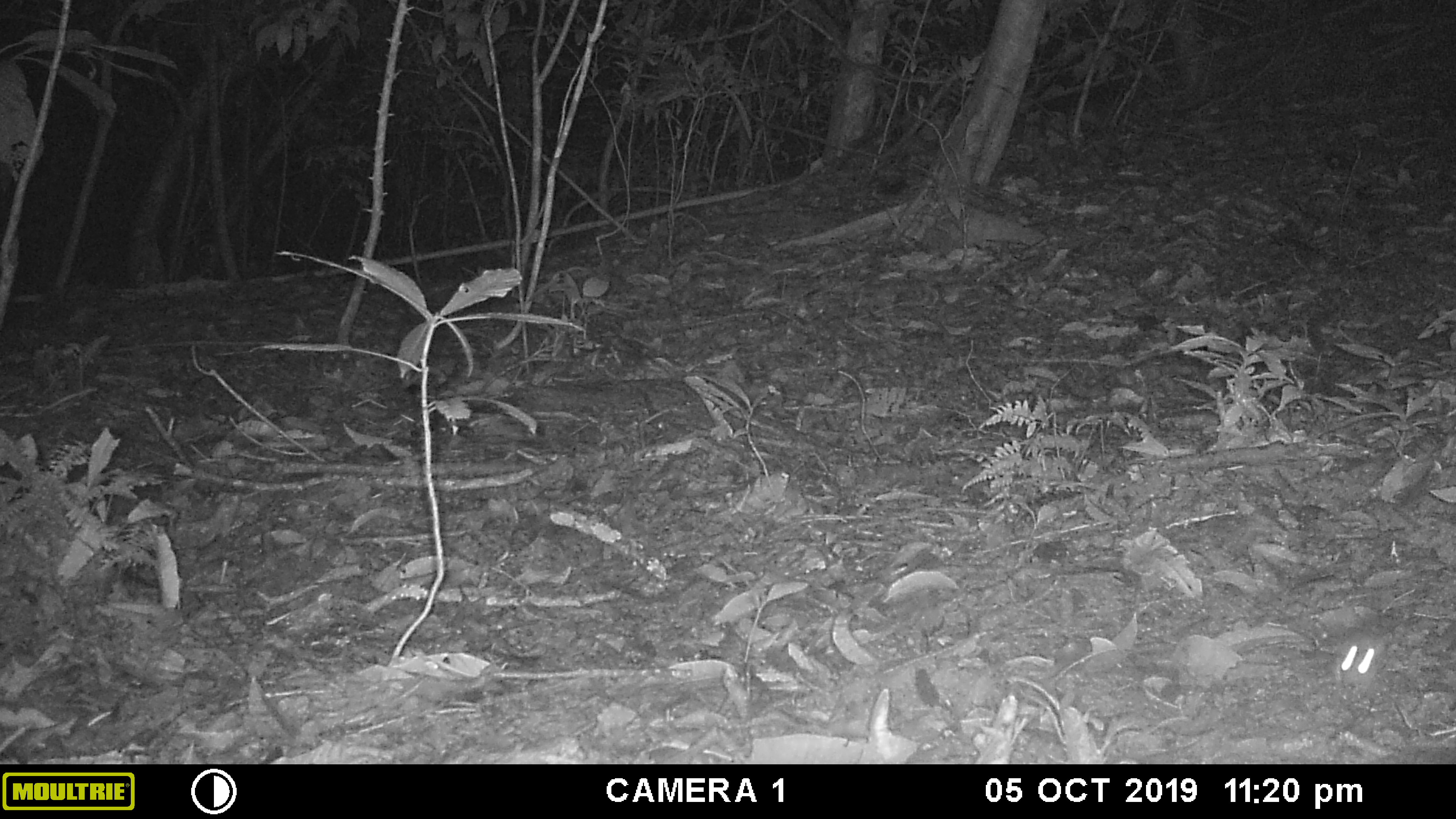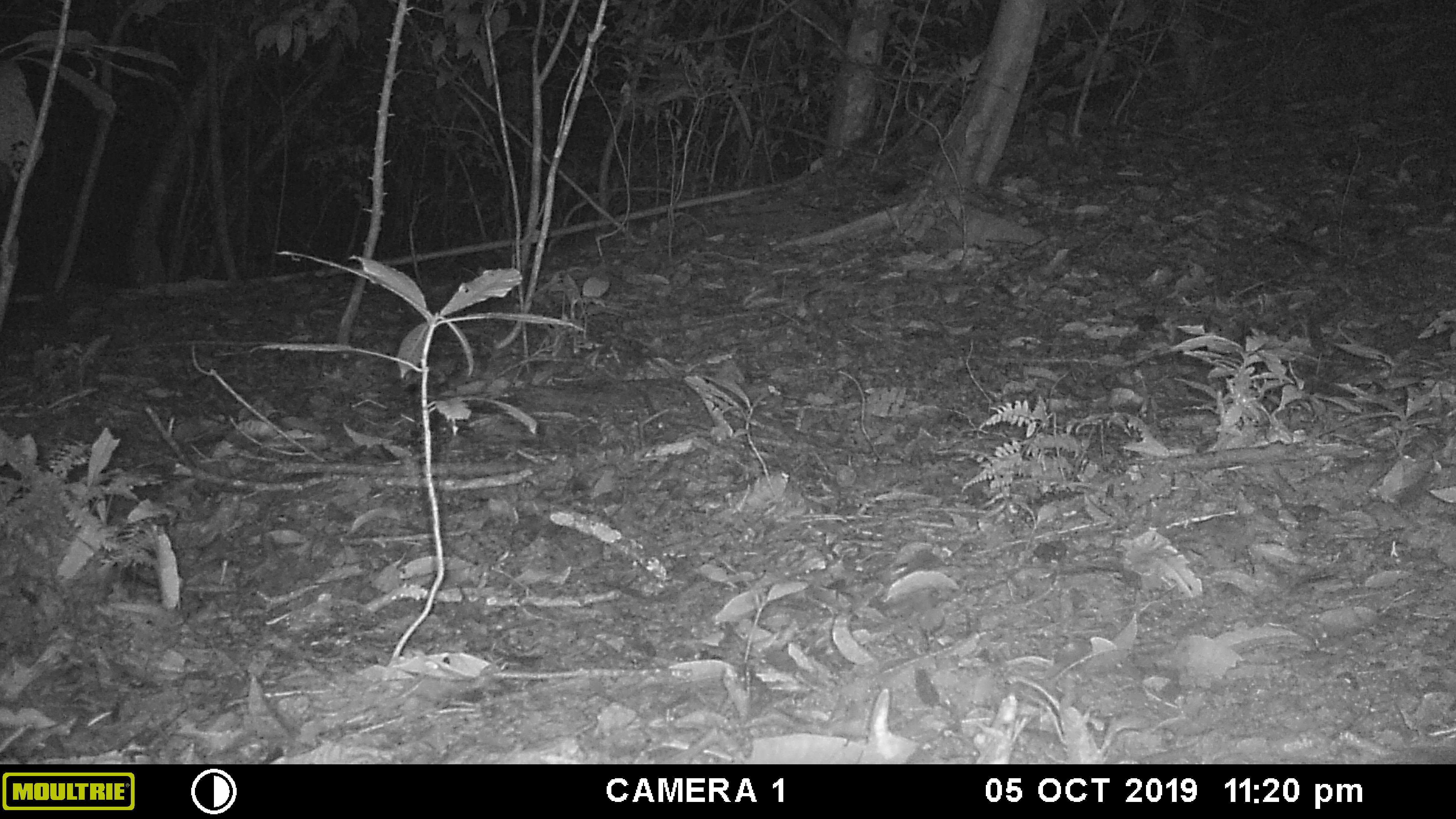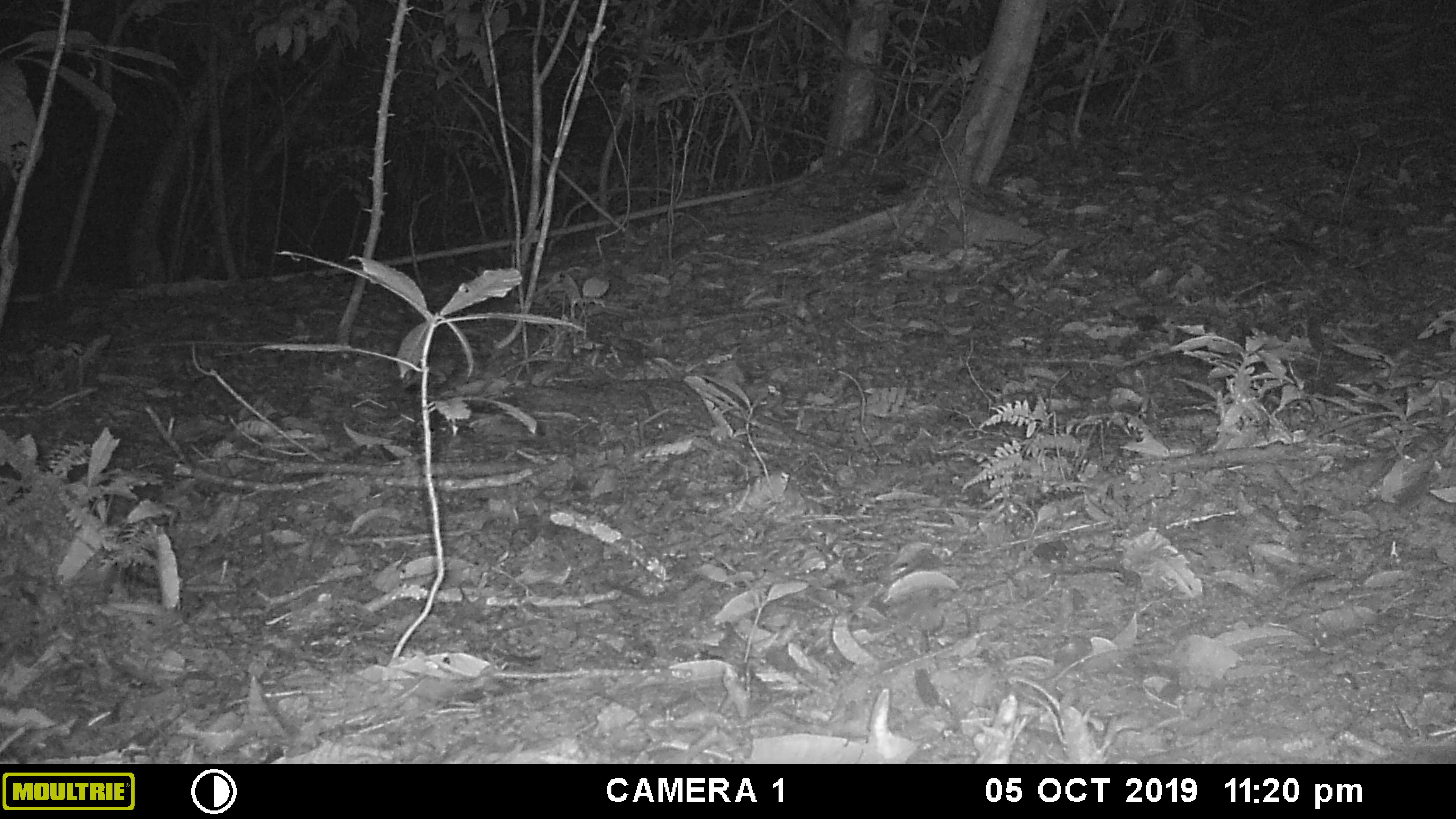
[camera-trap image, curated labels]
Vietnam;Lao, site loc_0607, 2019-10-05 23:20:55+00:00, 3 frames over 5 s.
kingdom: Animalia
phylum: Chordata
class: Mammalia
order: Rodentia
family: Muridae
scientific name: Muridae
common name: old-world mice and rats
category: unidentified murid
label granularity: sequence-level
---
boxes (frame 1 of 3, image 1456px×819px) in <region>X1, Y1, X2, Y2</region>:
unidentified murid: <region>1329, 630, 1391, 697</region>